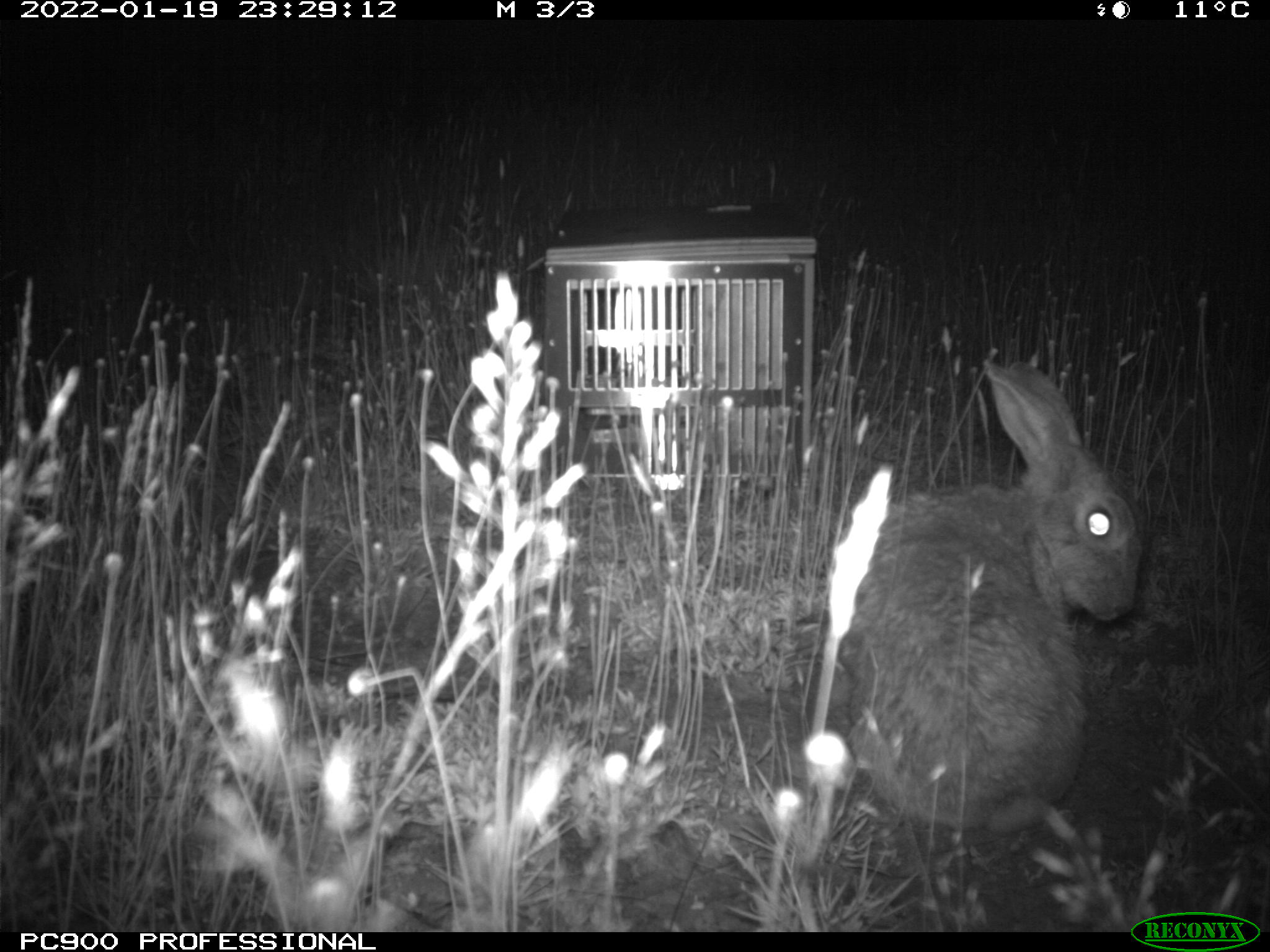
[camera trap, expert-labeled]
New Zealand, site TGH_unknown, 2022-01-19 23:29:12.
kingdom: Animalia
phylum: Chordata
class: Mammalia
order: Lagomorpha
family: Leporidae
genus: Oryctolagus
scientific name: Oryctolagus cuniculus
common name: european rabbit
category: rabbit